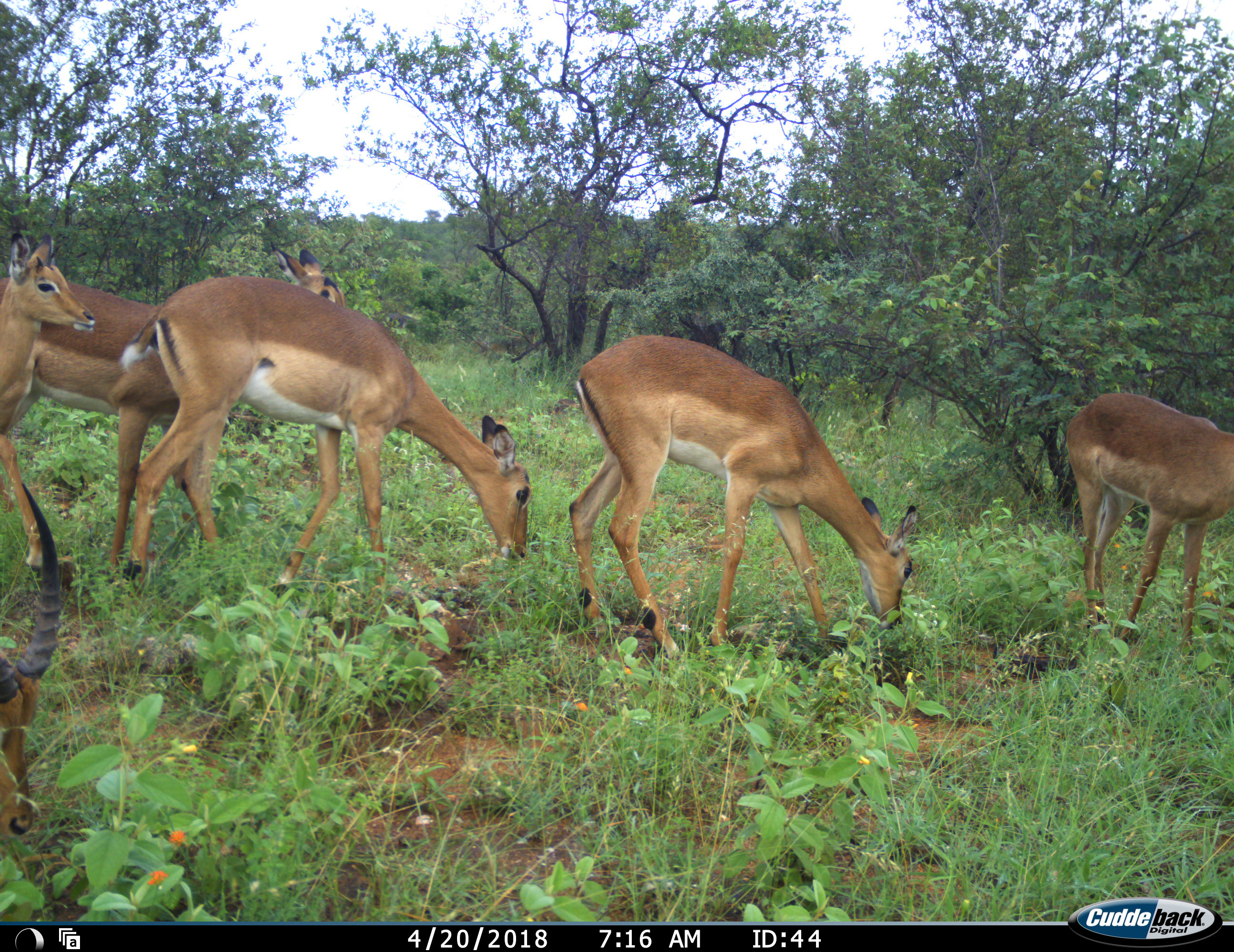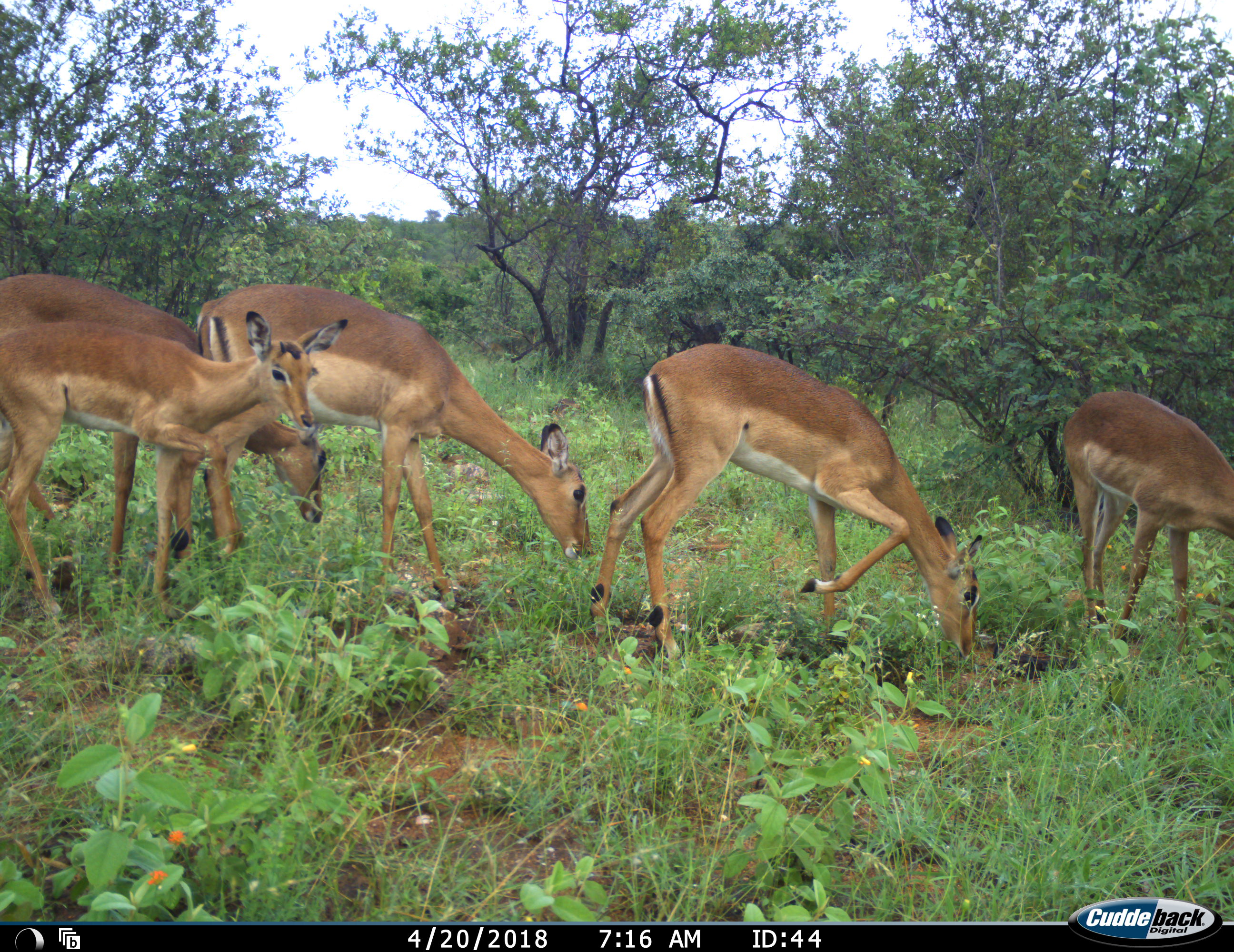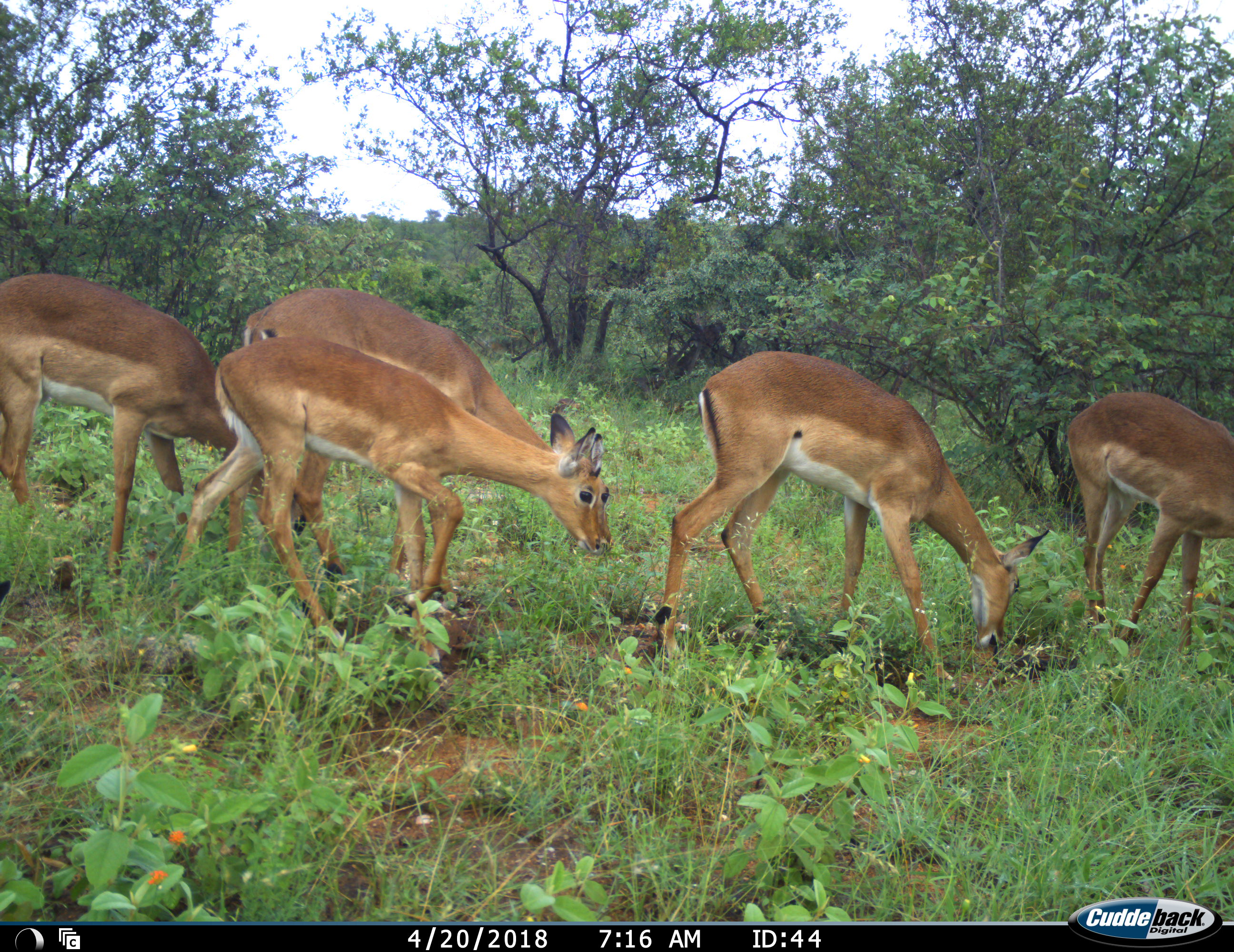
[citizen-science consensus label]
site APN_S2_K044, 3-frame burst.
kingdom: Animalia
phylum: Chordata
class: Mammalia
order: Artiodactyla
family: Bovidae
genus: Aepyceros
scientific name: Aepyceros melampus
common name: impala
Impala (Aepyceros melampus), count 6. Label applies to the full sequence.